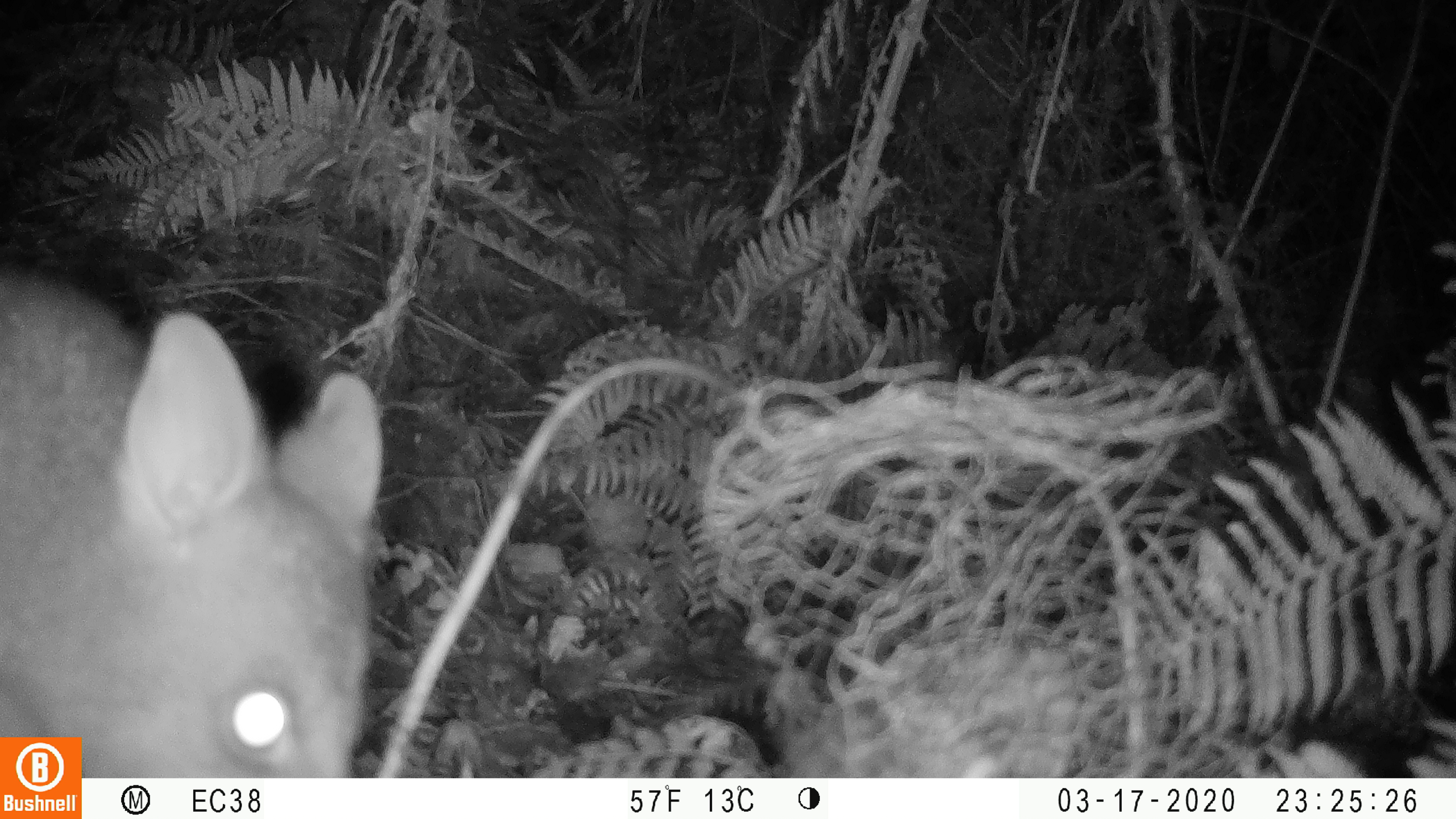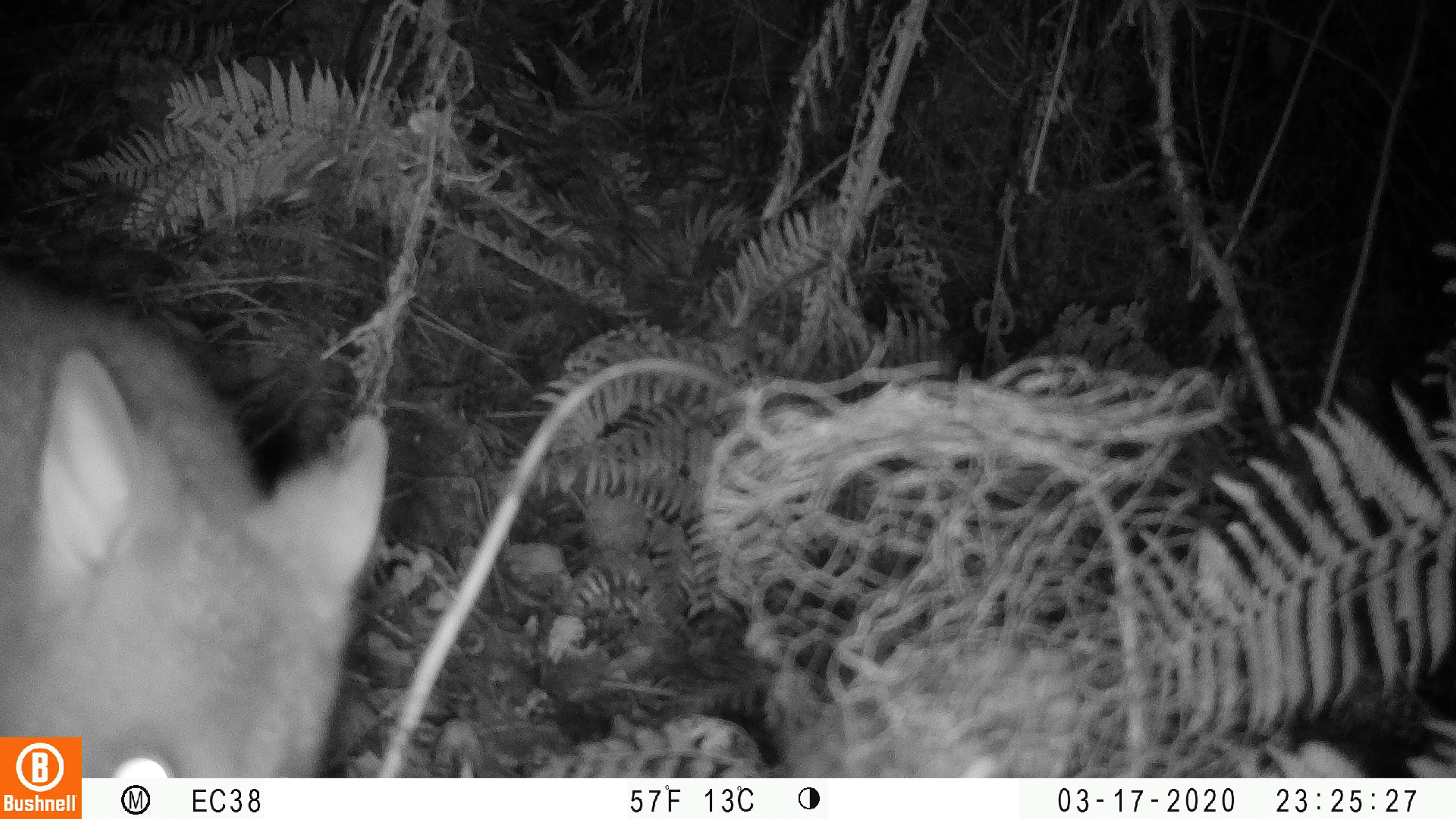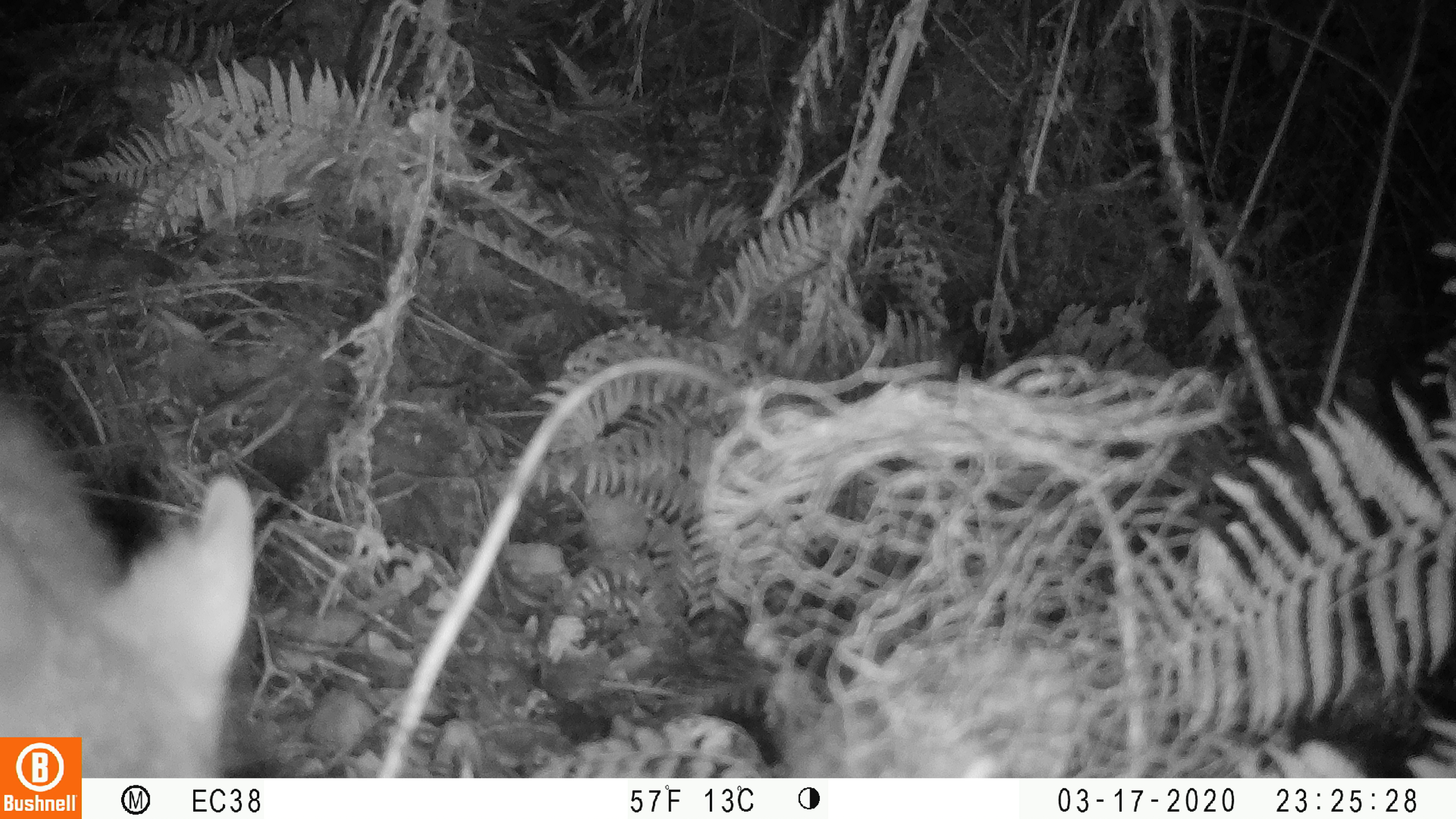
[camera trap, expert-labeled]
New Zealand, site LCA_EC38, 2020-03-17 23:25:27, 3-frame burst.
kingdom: Animalia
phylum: Chordata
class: Mammalia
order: Diprotodontia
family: Phalangeridae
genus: Trichosurus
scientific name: Trichosurus vulpecula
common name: common brushtail possum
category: possum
Possum (common brushtail possum) (Trichosurus vulpecula).